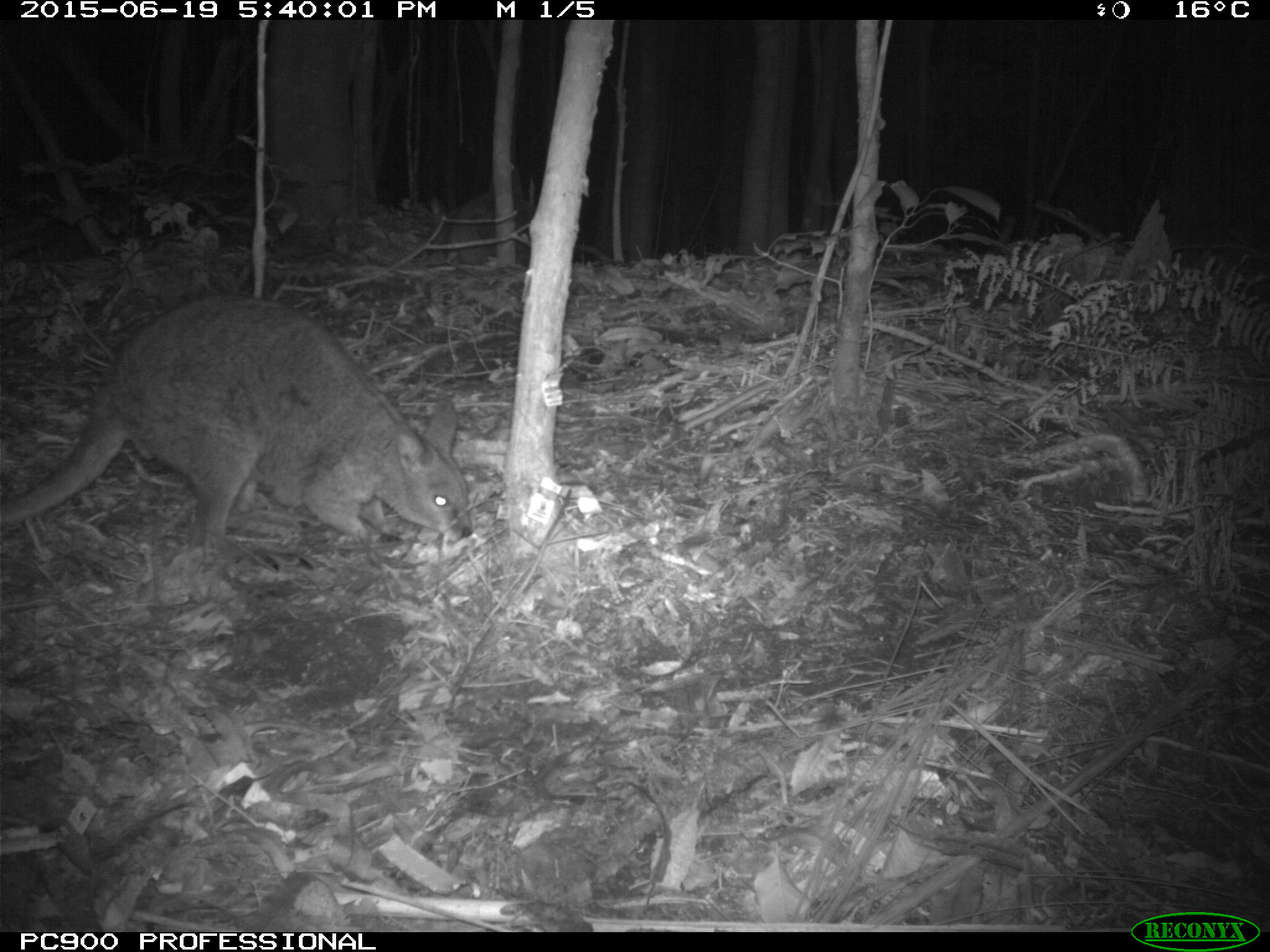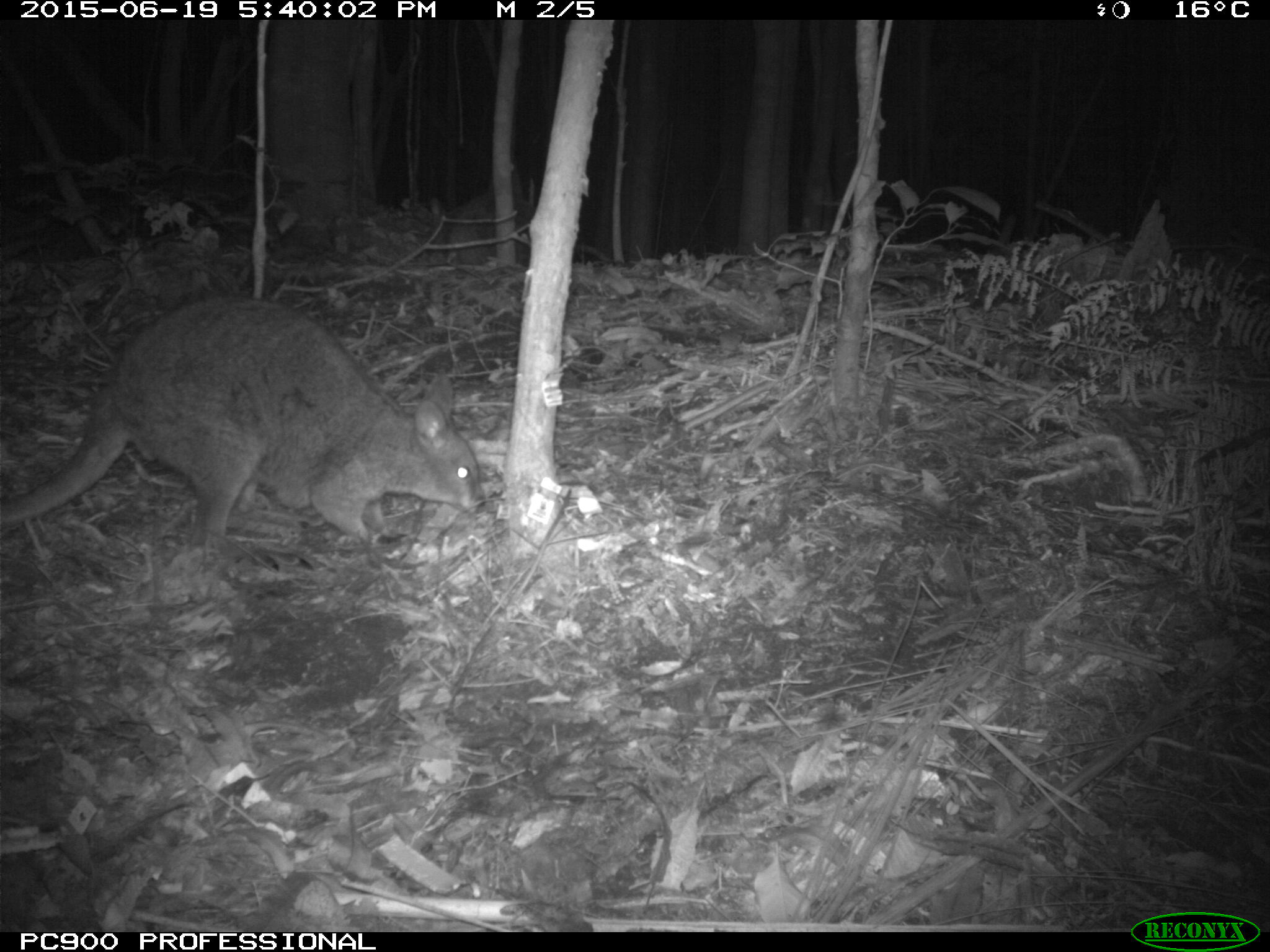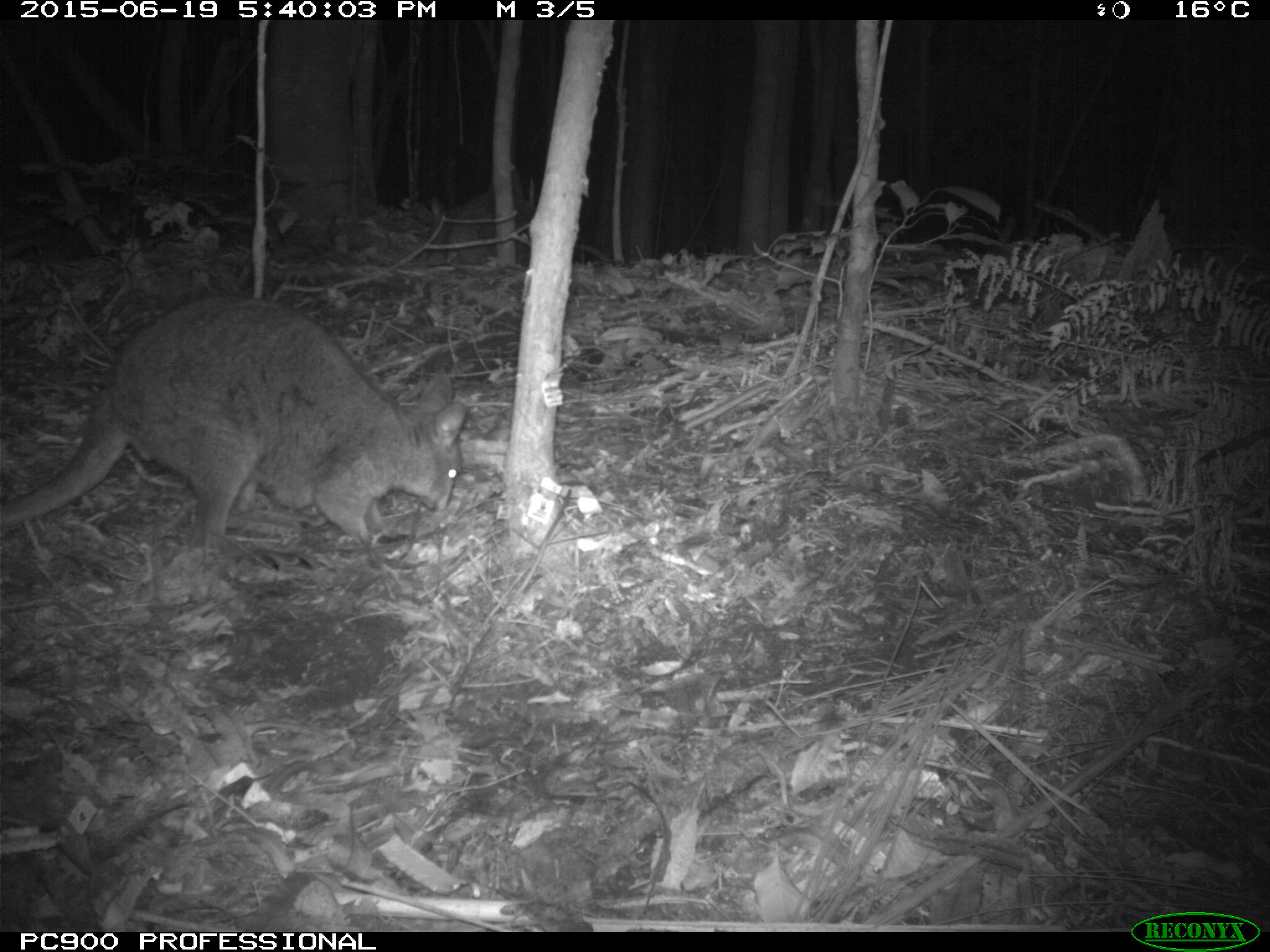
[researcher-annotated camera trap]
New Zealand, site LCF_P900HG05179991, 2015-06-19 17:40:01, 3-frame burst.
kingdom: Animalia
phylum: Chordata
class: Mammalia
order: Diprotodontia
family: Macropodidae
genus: Notamacropus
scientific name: Notamacropus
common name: wallaby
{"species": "wallaby (Notamacropus)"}